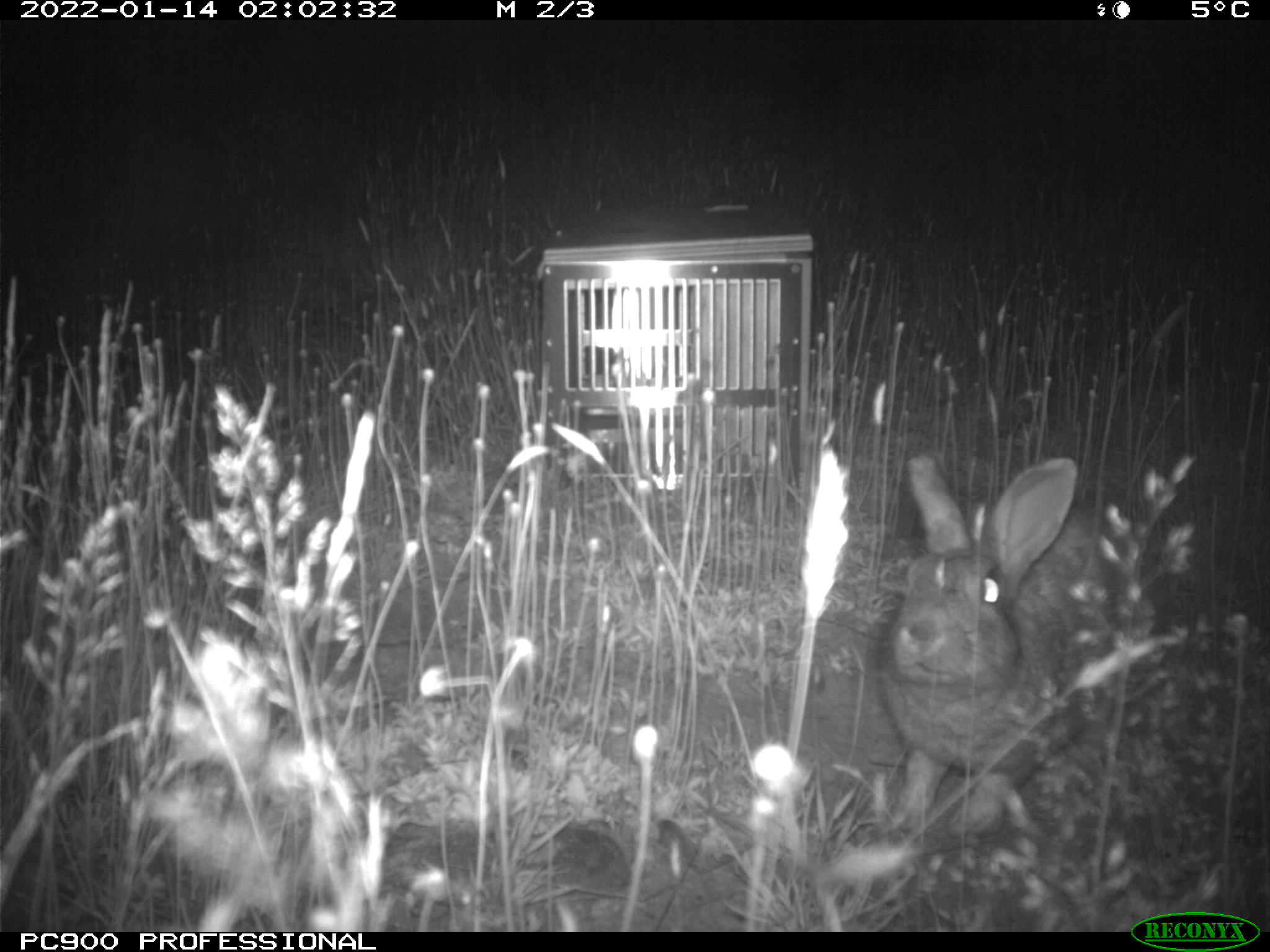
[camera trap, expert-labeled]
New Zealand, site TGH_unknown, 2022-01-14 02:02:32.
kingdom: Animalia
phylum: Chordata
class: Mammalia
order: Lagomorpha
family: Leporidae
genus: Oryctolagus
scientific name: Oryctolagus cuniculus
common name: european rabbit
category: rabbit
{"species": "rabbit (european rabbit) (Oryctolagus cuniculus)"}